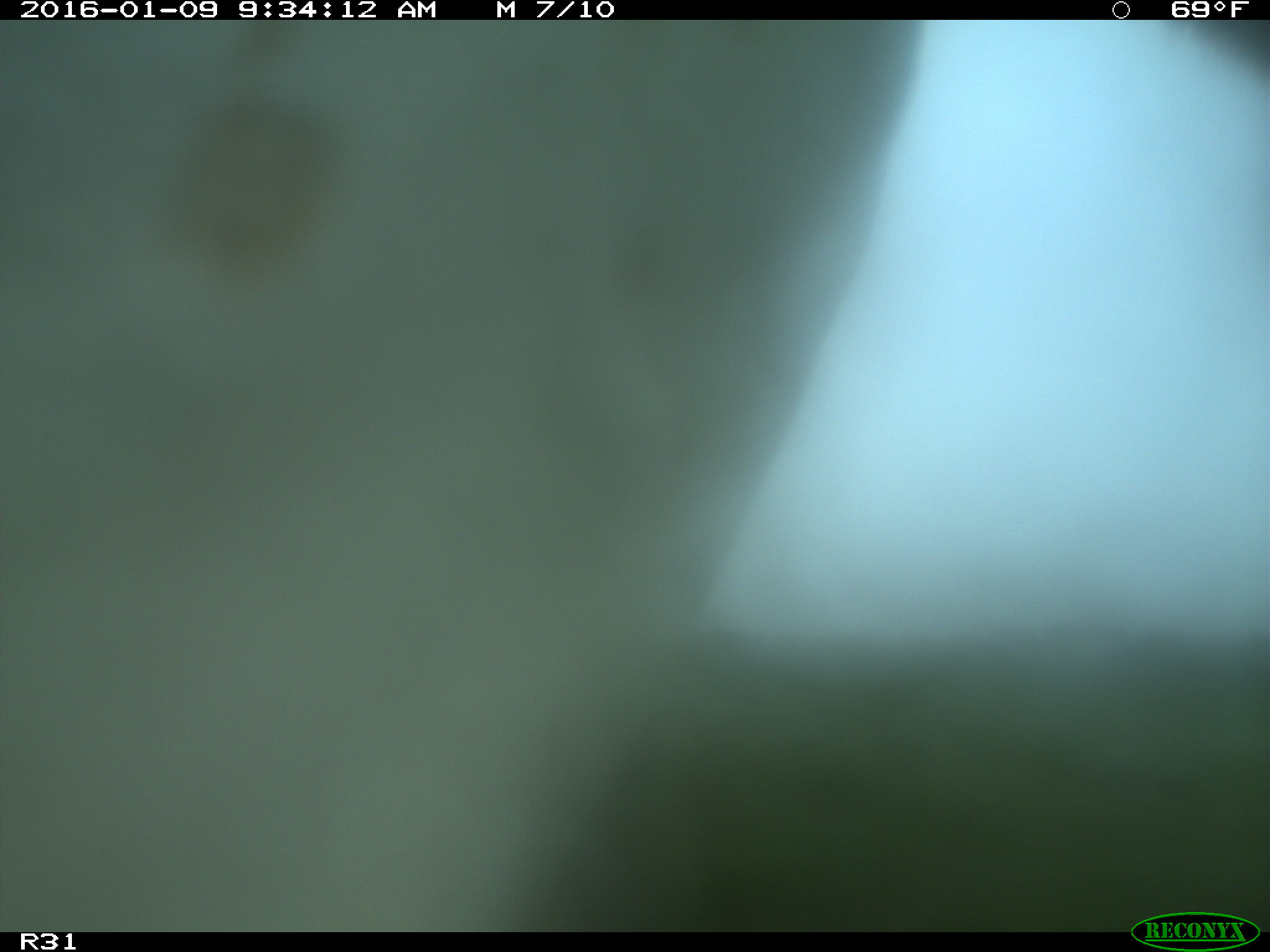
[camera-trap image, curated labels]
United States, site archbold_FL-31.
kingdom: Animalia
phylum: Chordata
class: Mammalia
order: Artiodactyla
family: Bovidae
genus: Bos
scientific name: Bos taurus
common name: domestic cow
Bos taurus (domestic cow).